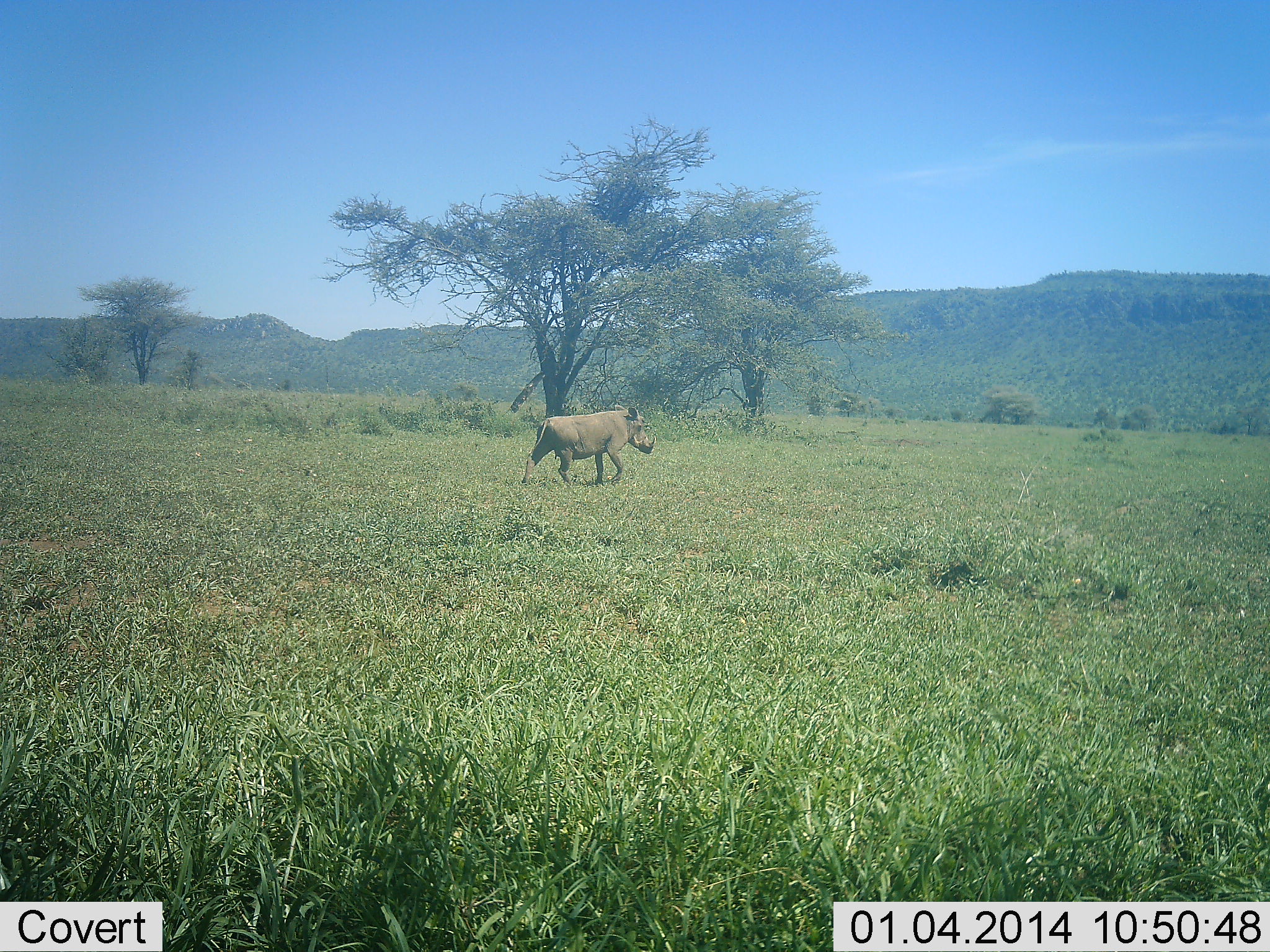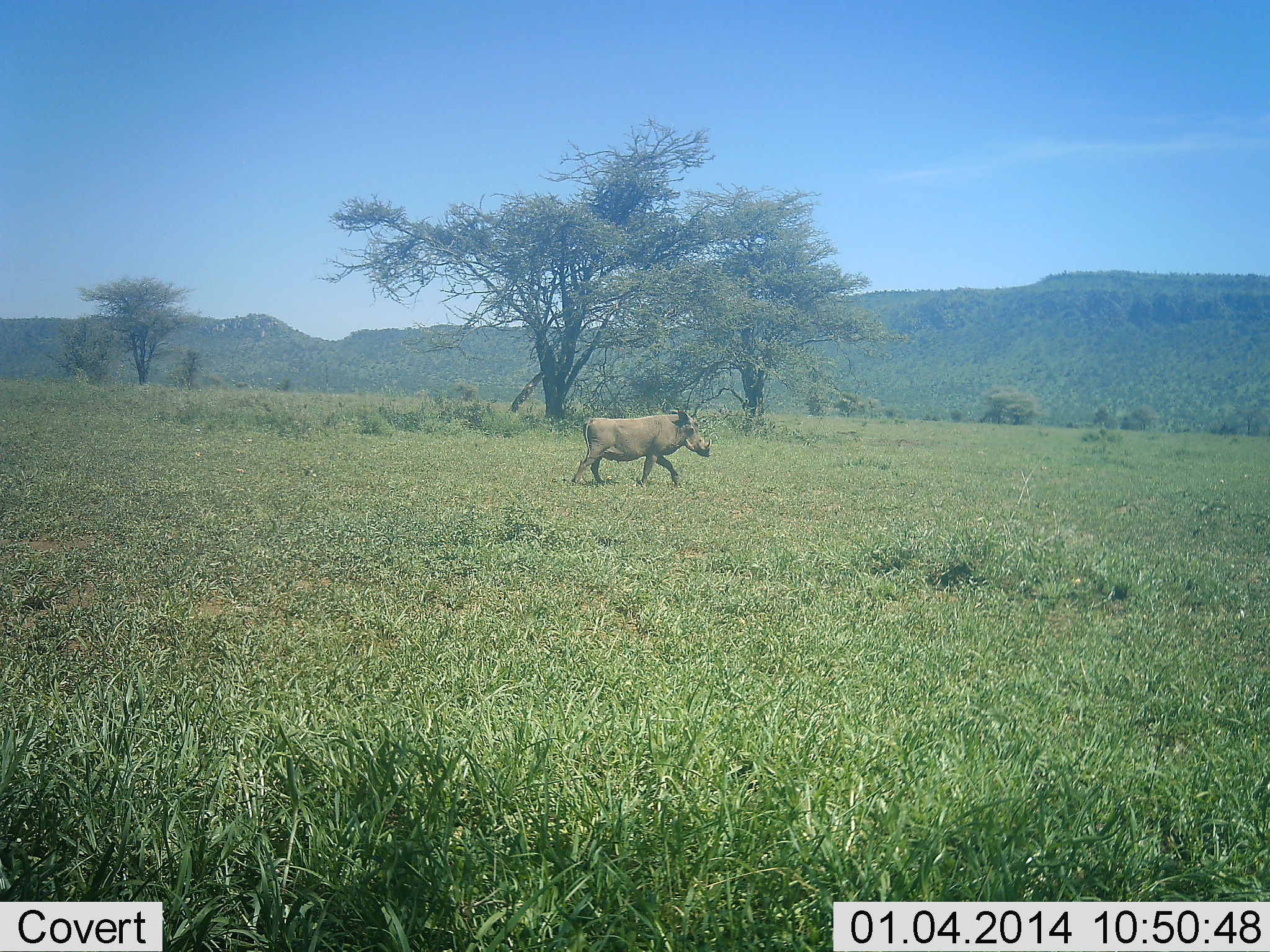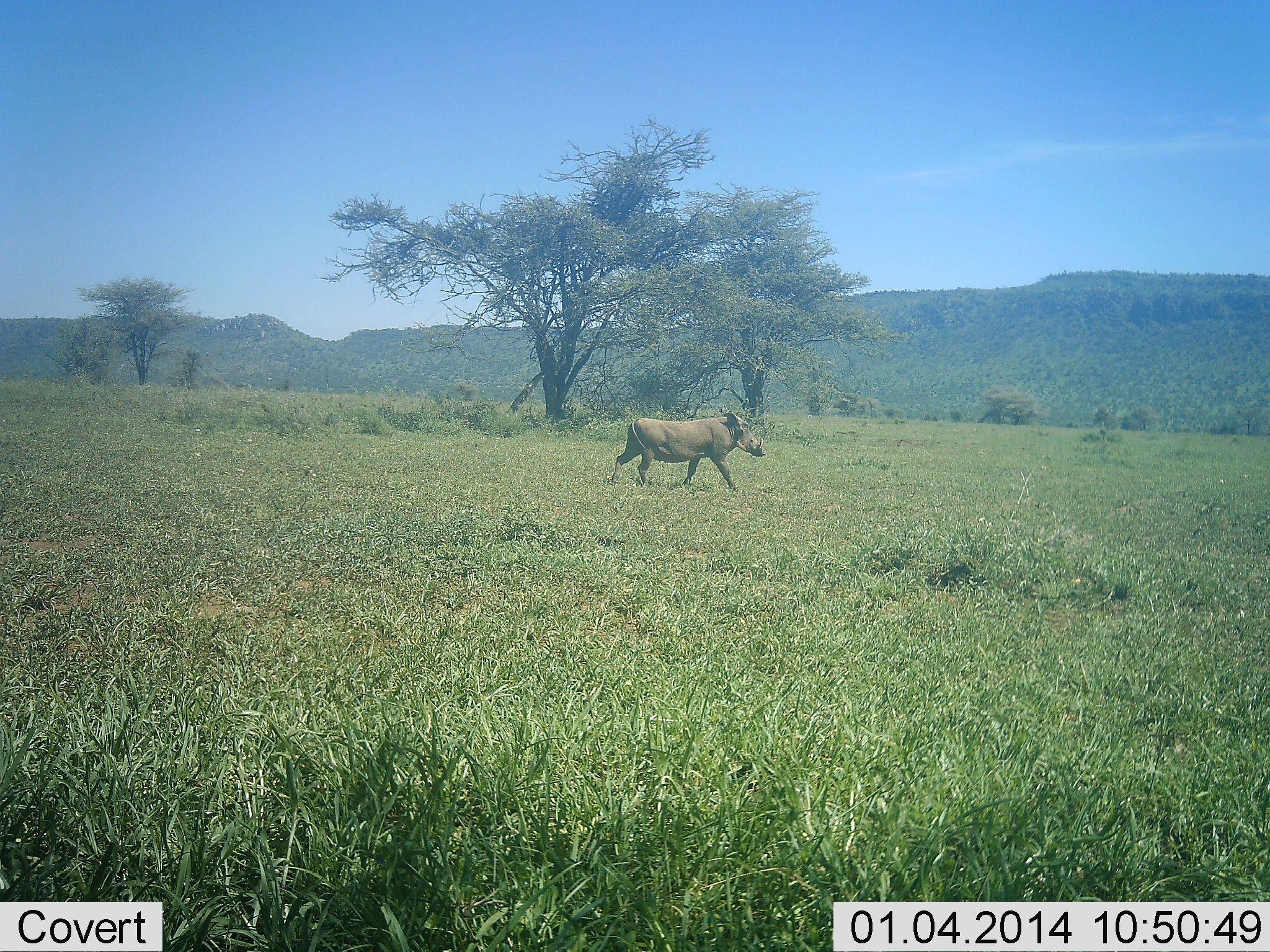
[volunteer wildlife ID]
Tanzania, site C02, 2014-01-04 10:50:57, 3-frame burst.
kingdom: Animalia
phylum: Chordata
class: Mammalia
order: Artiodactyla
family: Suidae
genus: Phacochoerus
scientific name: Phacochoerus africanus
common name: warthog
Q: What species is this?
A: Warthog (Phacochoerus africanus).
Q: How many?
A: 1.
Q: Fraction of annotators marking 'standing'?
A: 0%.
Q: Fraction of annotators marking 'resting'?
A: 0%.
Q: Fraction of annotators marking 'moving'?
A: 100%.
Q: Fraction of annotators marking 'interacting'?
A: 0%.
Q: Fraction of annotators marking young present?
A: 0%.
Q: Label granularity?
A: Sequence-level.